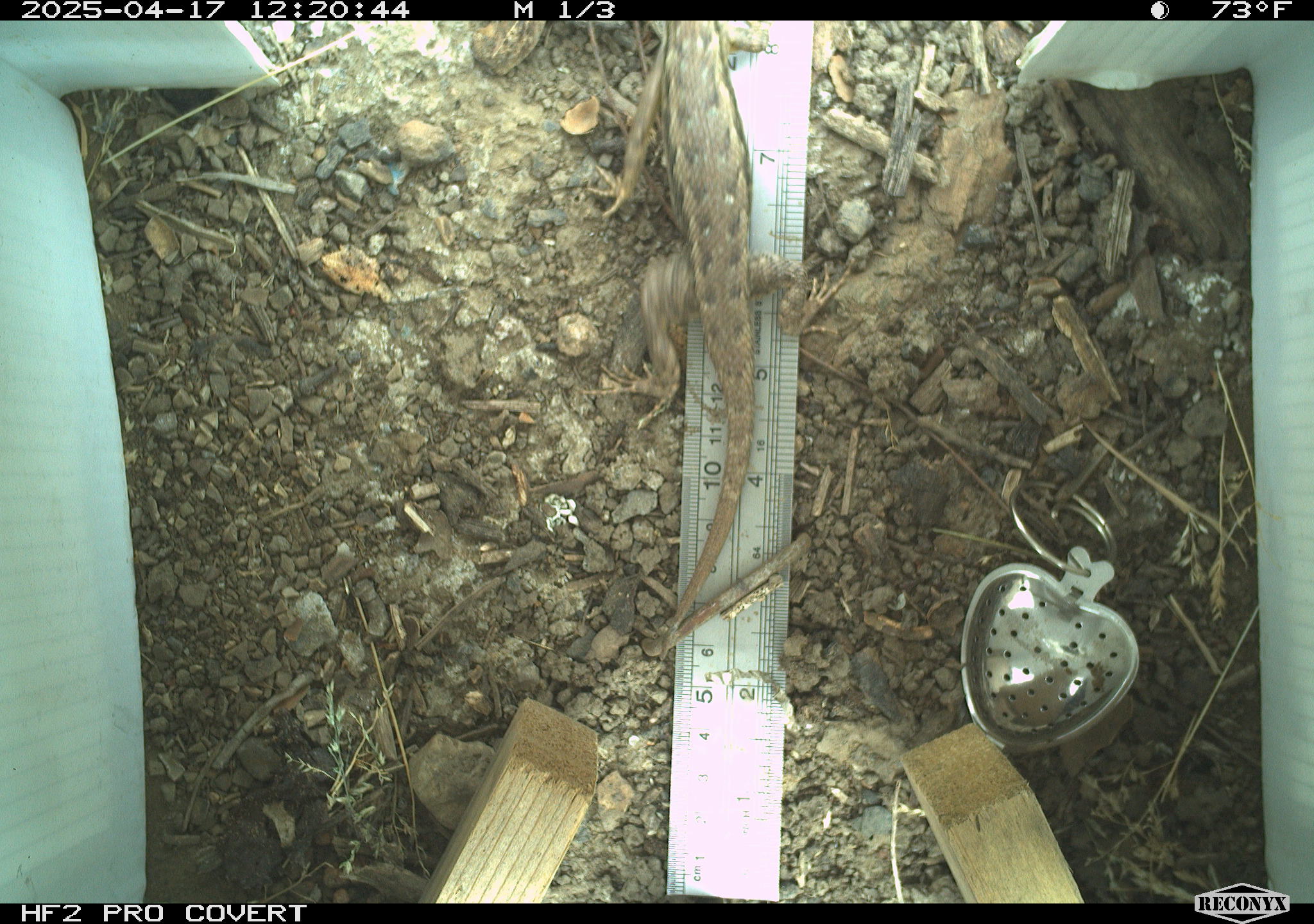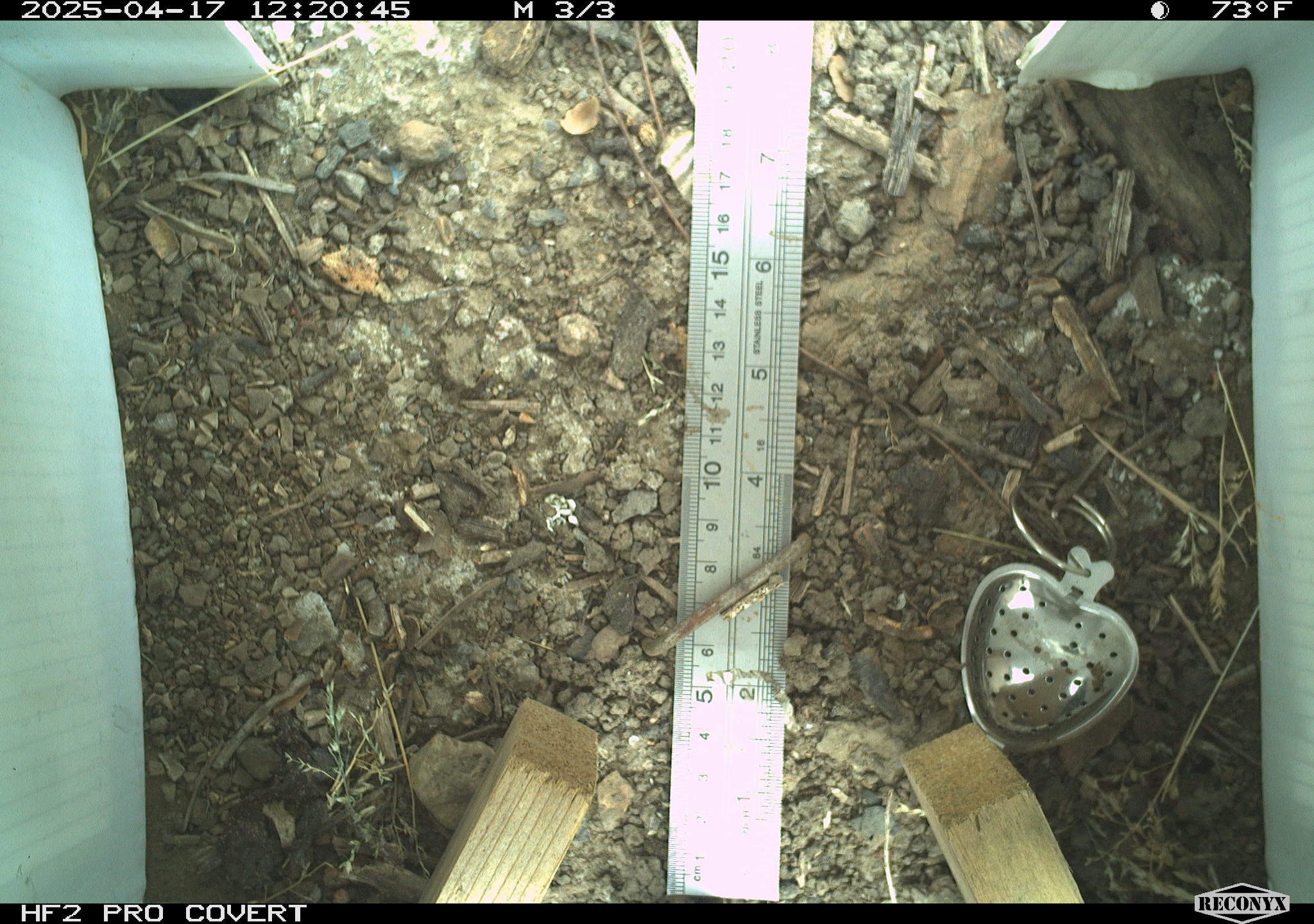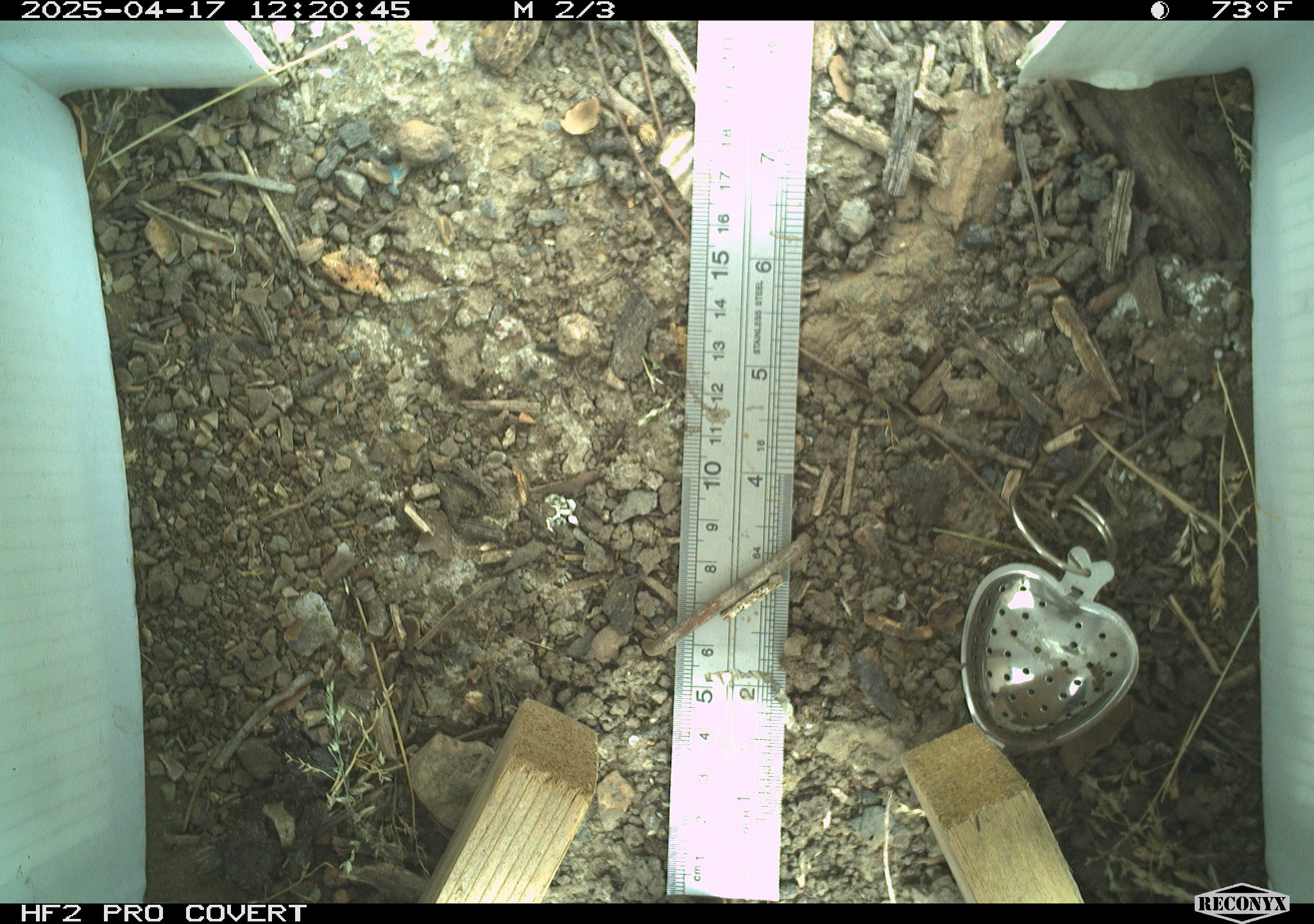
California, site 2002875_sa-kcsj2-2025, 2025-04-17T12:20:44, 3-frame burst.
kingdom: Animalia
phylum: Chordata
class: Reptilia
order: Squamata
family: Phrynosomatidae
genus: Sceloporus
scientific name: Sceloporus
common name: spiny lizards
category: sceloporus species